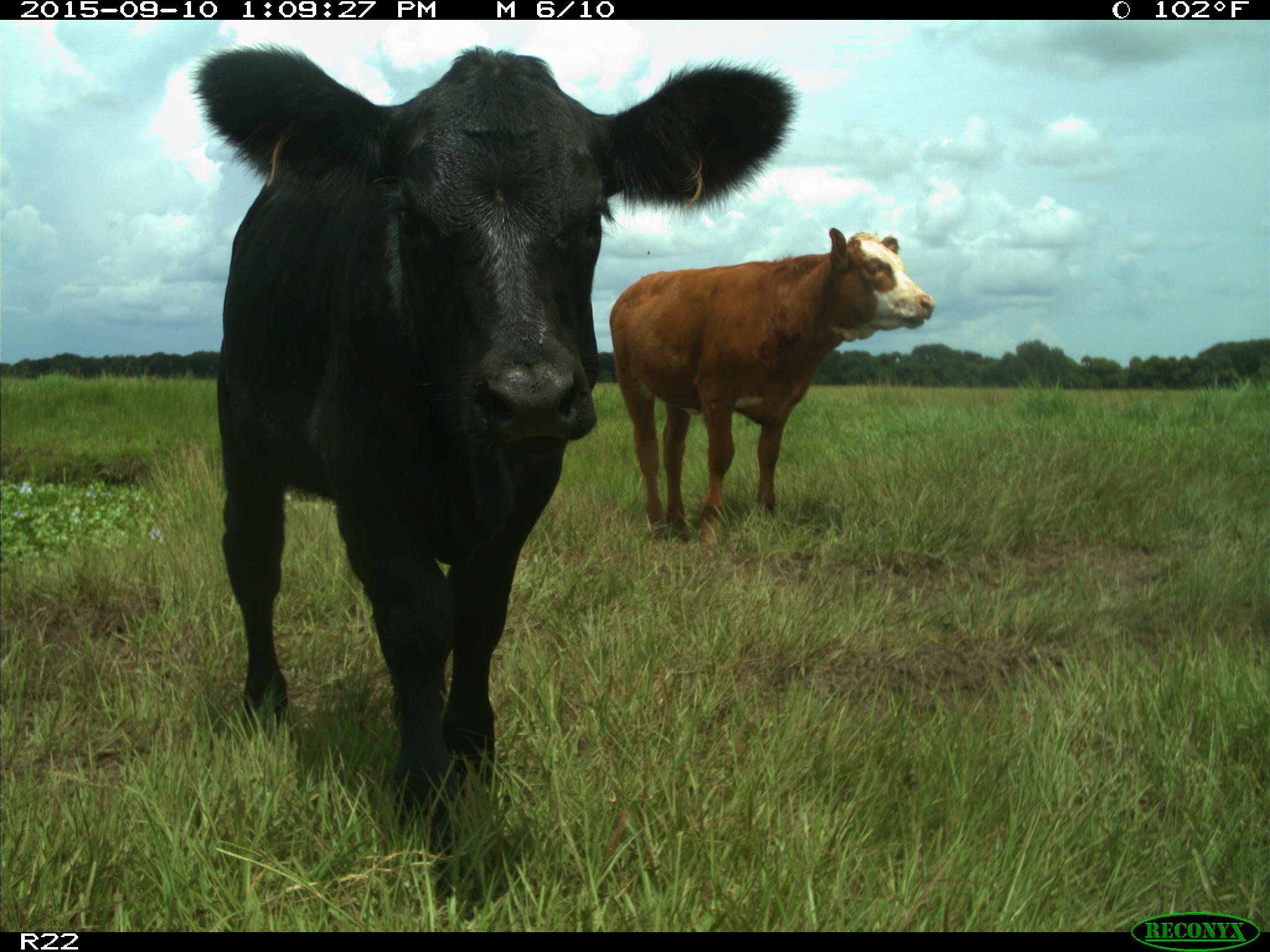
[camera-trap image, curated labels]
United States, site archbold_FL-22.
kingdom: Animalia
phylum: Chordata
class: Mammalia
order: Artiodactyla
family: Bovidae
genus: Bos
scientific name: Bos taurus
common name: domestic cow